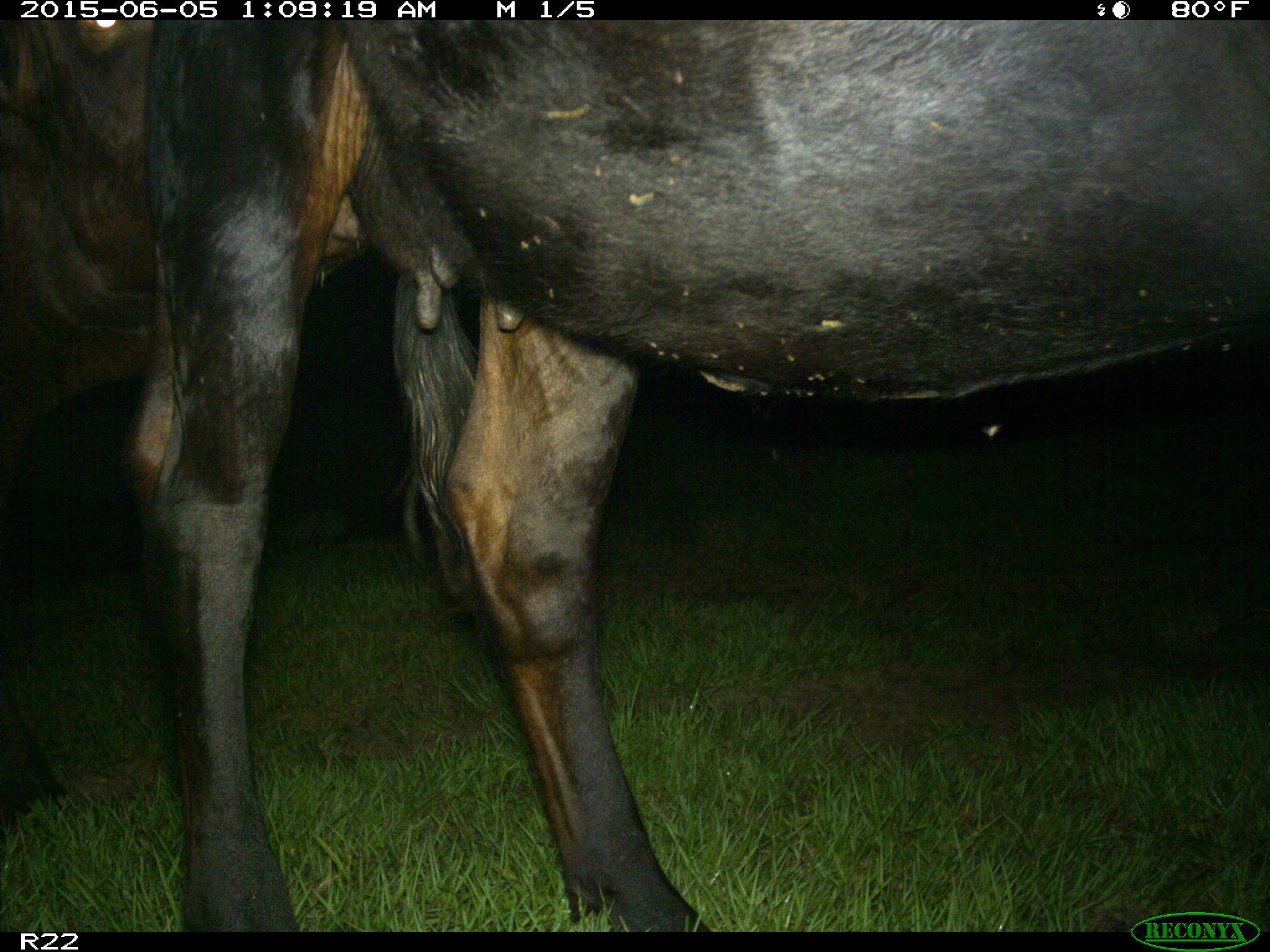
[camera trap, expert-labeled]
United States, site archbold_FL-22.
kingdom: Animalia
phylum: Chordata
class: Mammalia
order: Artiodactyla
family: Bovidae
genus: Bos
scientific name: Bos taurus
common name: domestic cow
Bos taurus (domestic cow).